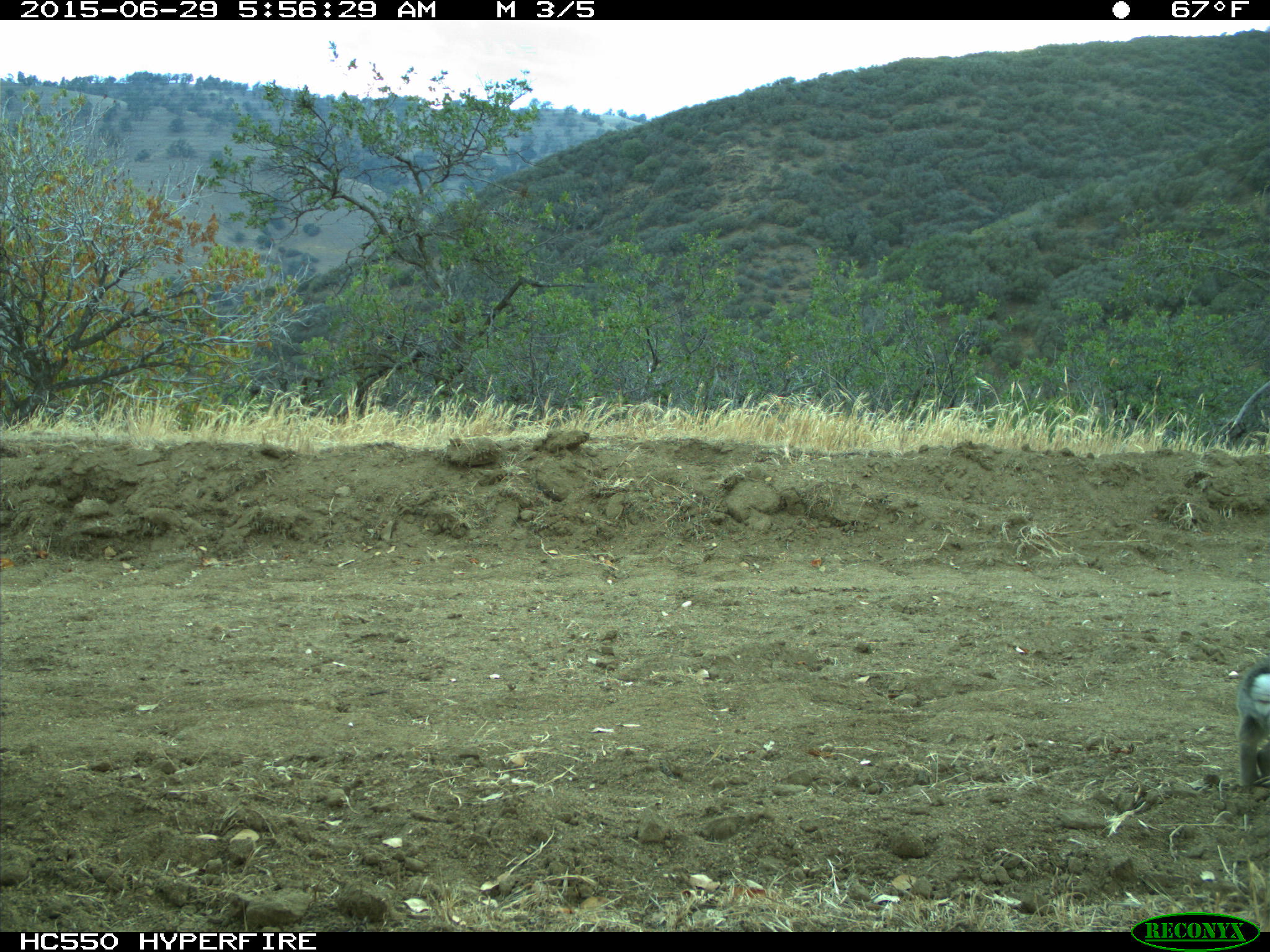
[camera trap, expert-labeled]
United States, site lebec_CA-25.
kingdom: Animalia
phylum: Chordata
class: Mammalia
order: Lagomorpha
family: Leporidae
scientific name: Leporidae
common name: rabbits and hares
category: unidentified rabbit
Unidentified rabbit (rabbits and hares) (Leporidae).